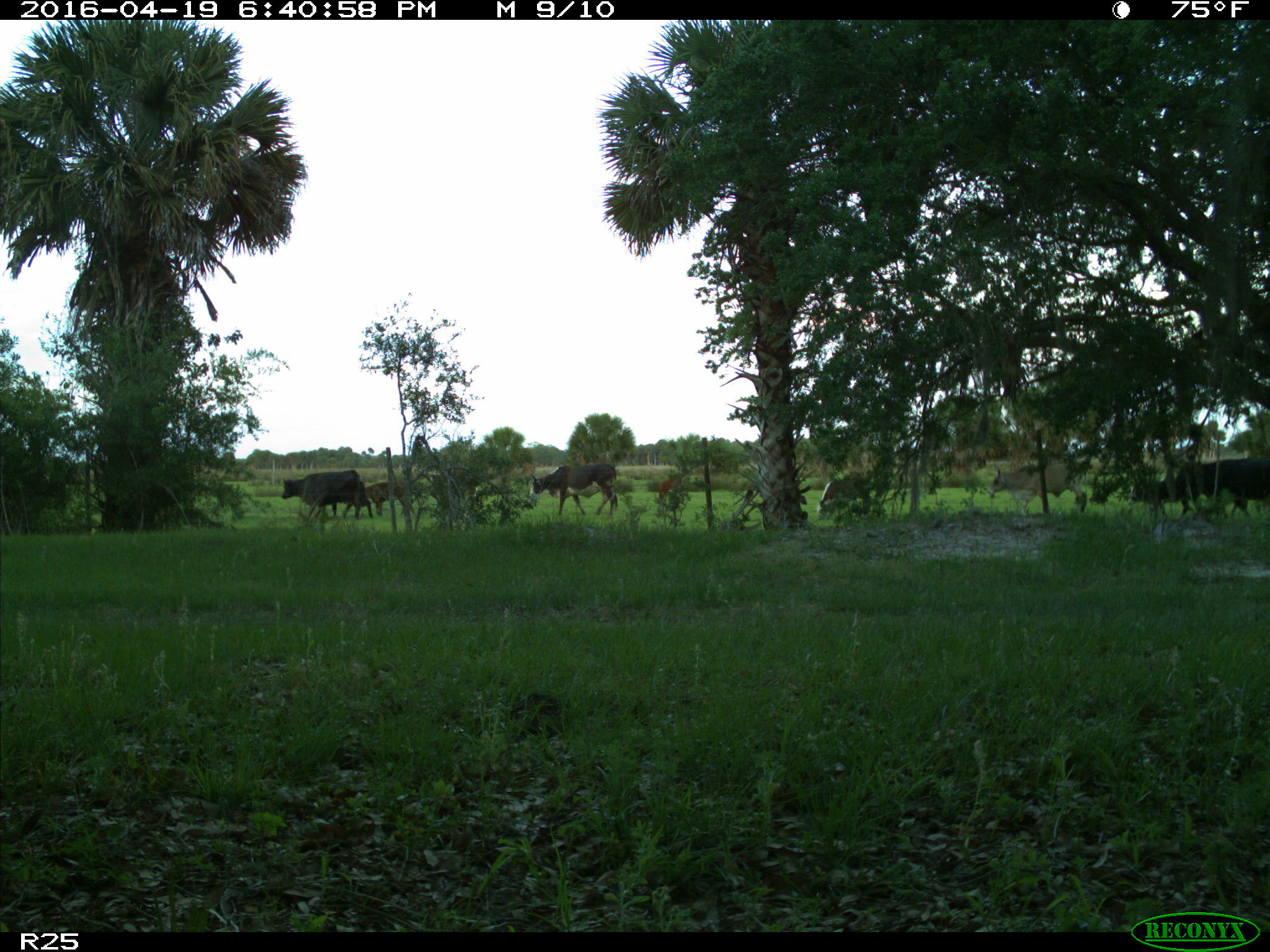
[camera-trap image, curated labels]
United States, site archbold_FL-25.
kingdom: Animalia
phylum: Chordata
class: Mammalia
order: Artiodactyla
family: Bovidae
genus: Bos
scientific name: Bos taurus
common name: domestic cow